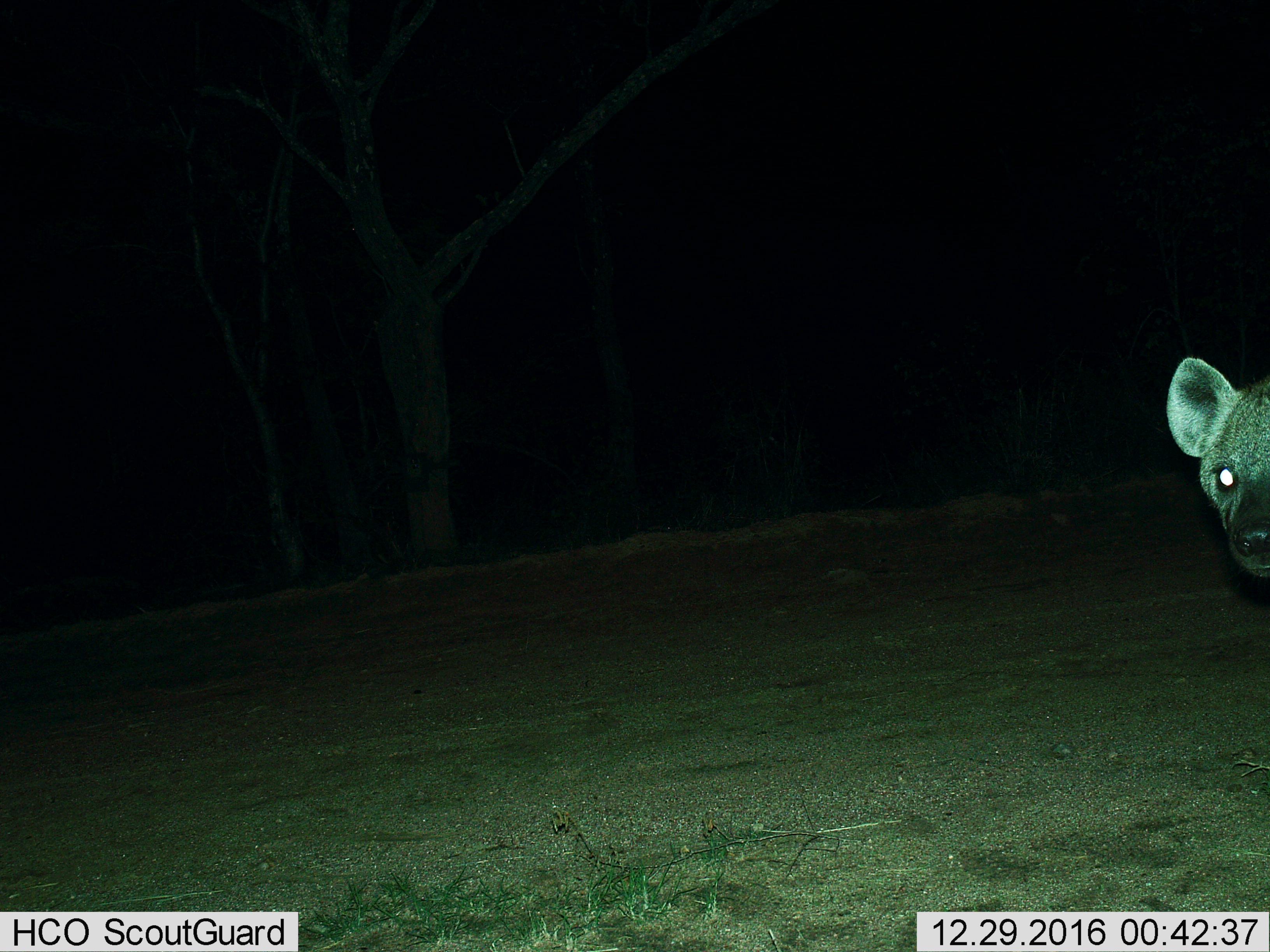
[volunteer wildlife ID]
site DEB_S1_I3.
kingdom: Animalia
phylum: Chordata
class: Mammalia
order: Carnivora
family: Hyaenidae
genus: Crocuta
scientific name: Crocuta crocuta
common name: spotted hyena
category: hyenaspotted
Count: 1.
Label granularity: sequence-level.